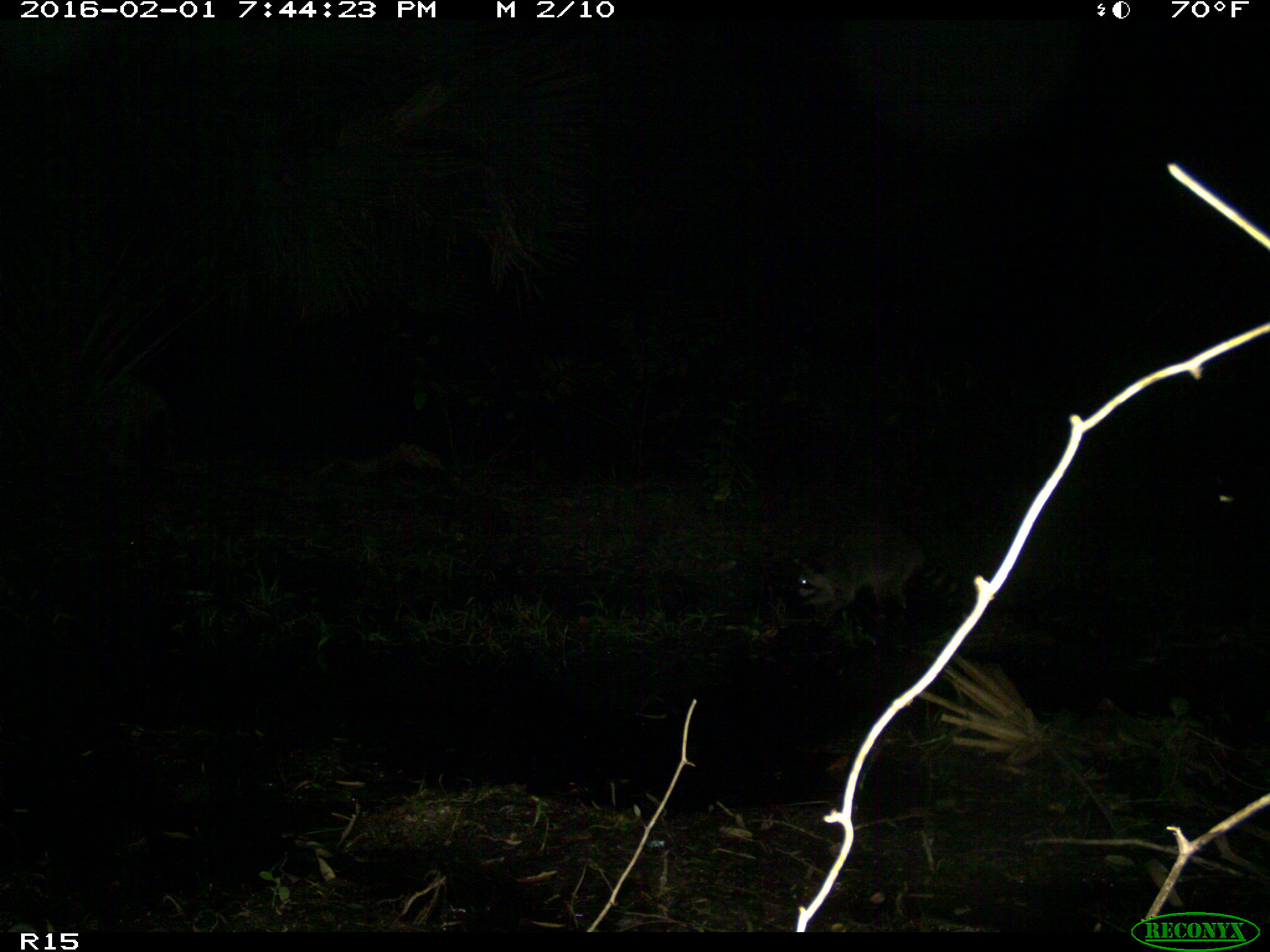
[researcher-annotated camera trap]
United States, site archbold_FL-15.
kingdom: Animalia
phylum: Chordata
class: Mammalia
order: Carnivora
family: Procyonidae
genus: Procyon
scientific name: Procyon lotor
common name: common raccoon